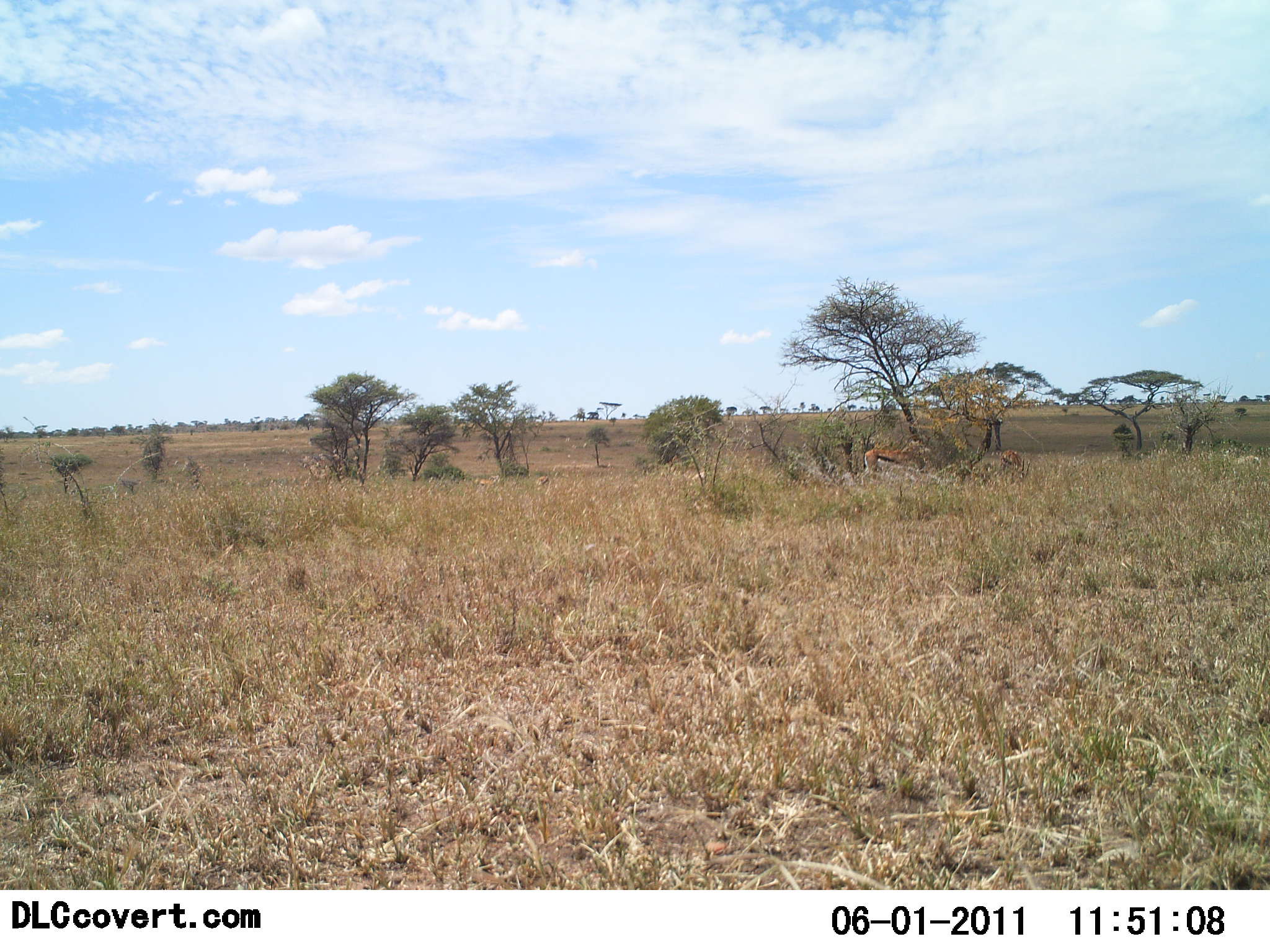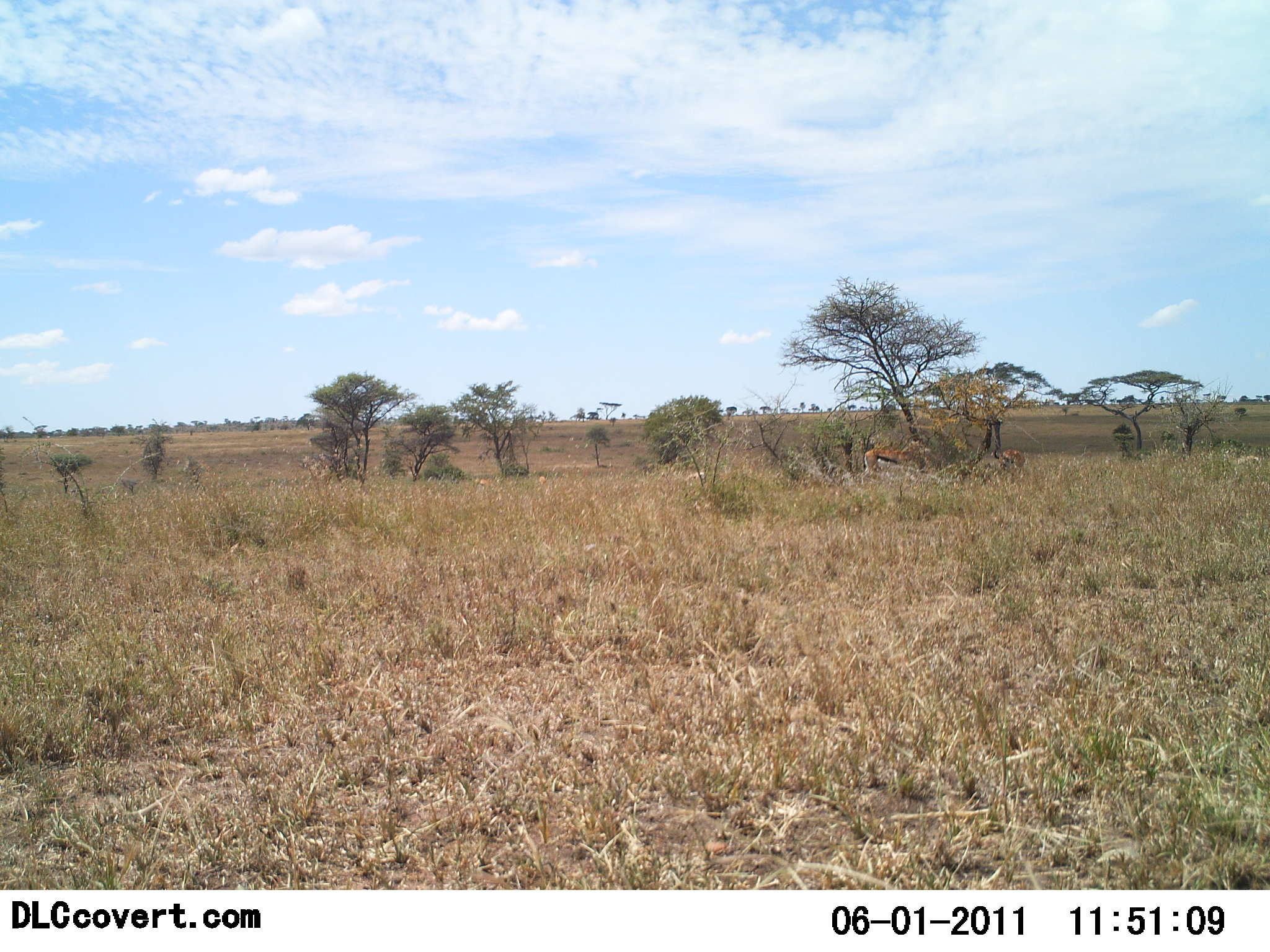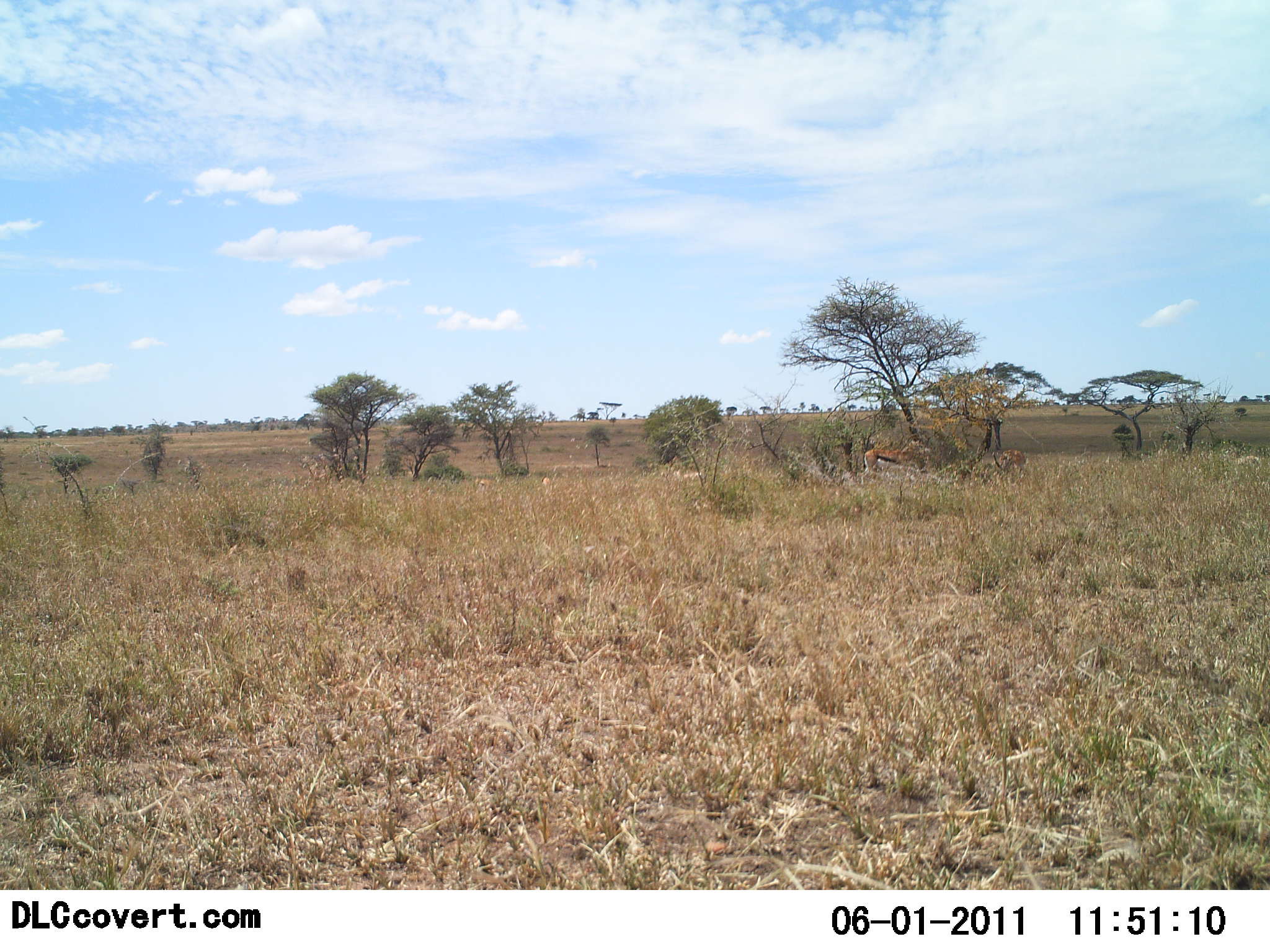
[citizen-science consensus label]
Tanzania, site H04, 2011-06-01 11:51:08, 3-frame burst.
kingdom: Animalia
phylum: Chordata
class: Mammalia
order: Artiodactyla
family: Bovidae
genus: Eudorcas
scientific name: Eudorcas thomsonii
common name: thomson's gazelle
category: gazellethomsons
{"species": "gazellethomsons (thomson's gazelle) (Eudorcas thomsonii)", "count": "2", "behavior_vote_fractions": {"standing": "71%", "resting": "0%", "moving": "36%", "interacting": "0%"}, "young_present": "7%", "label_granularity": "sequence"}